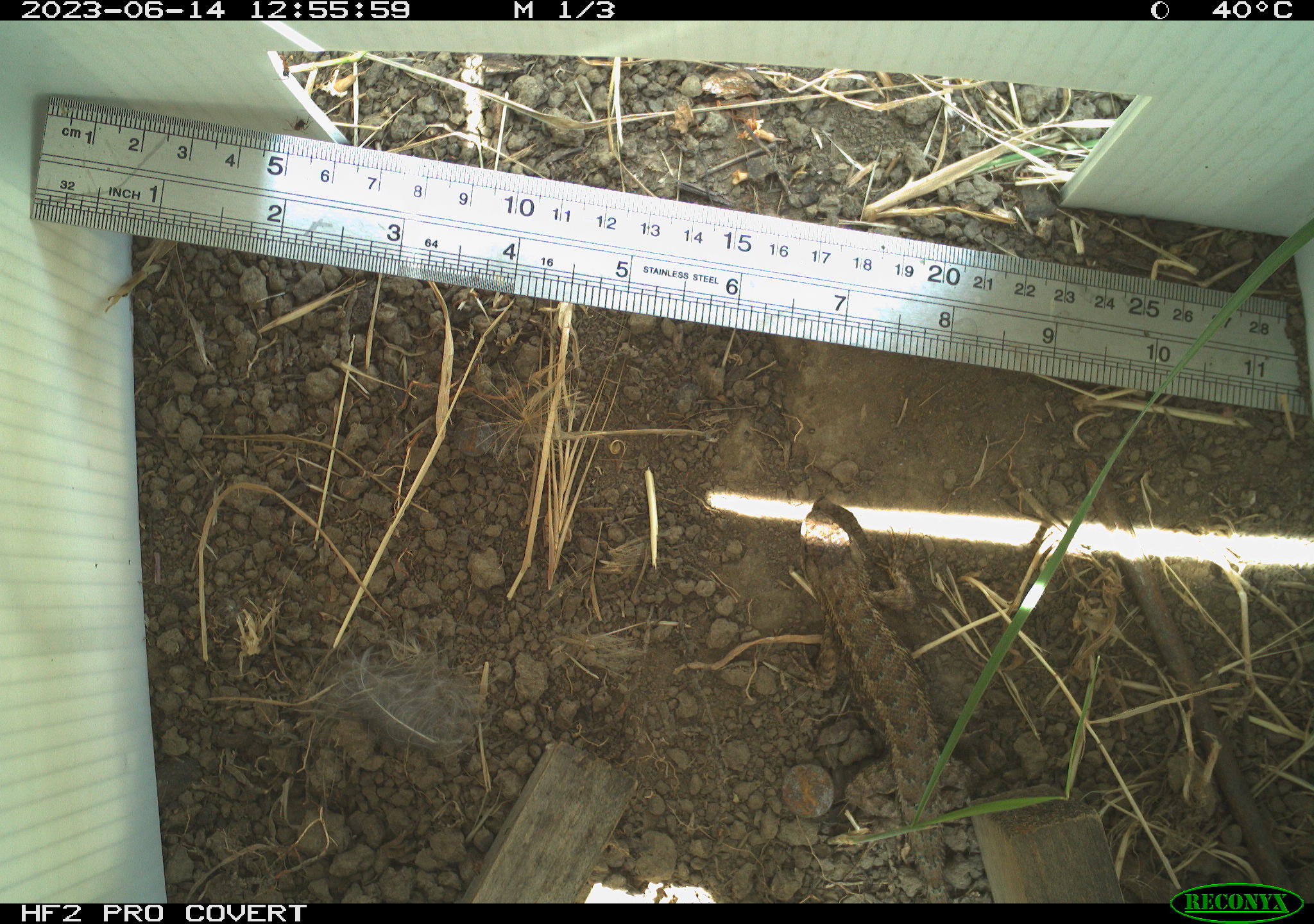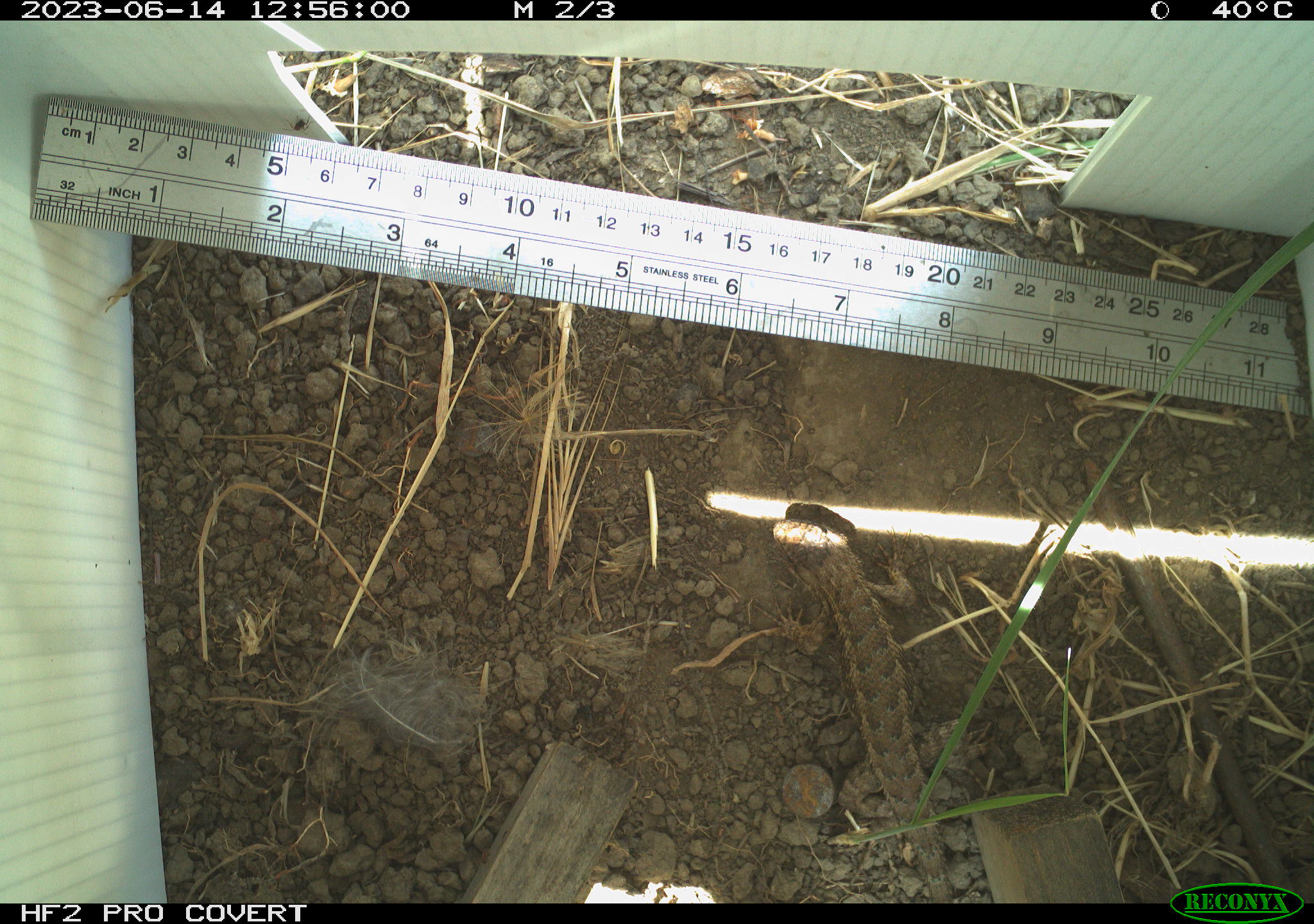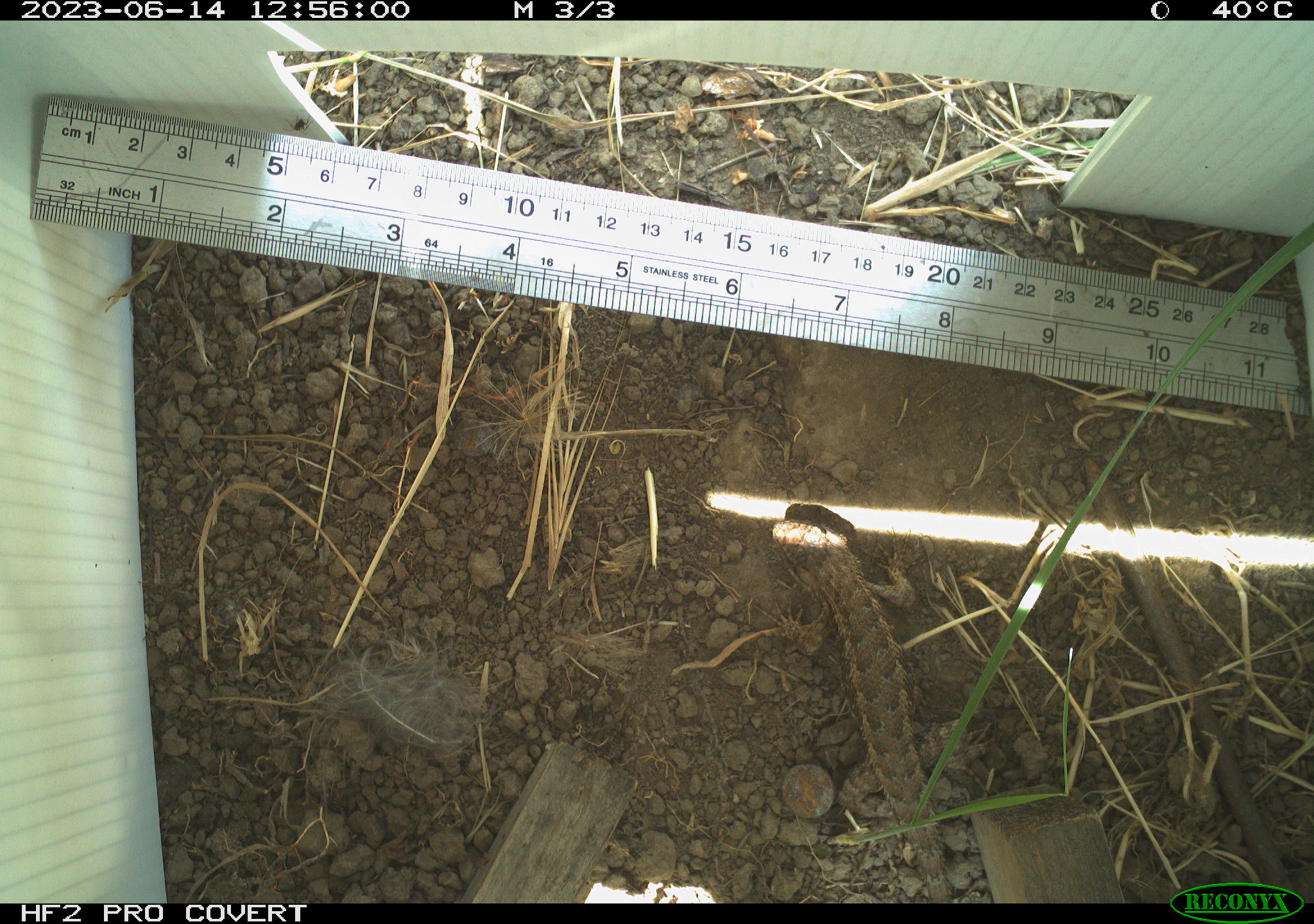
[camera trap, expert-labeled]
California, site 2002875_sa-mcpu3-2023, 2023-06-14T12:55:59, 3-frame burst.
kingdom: Animalia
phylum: Chordata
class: Reptilia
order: Squamata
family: Phrynosomatidae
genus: Sceloporus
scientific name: Sceloporus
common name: spiny lizards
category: sceloporus species